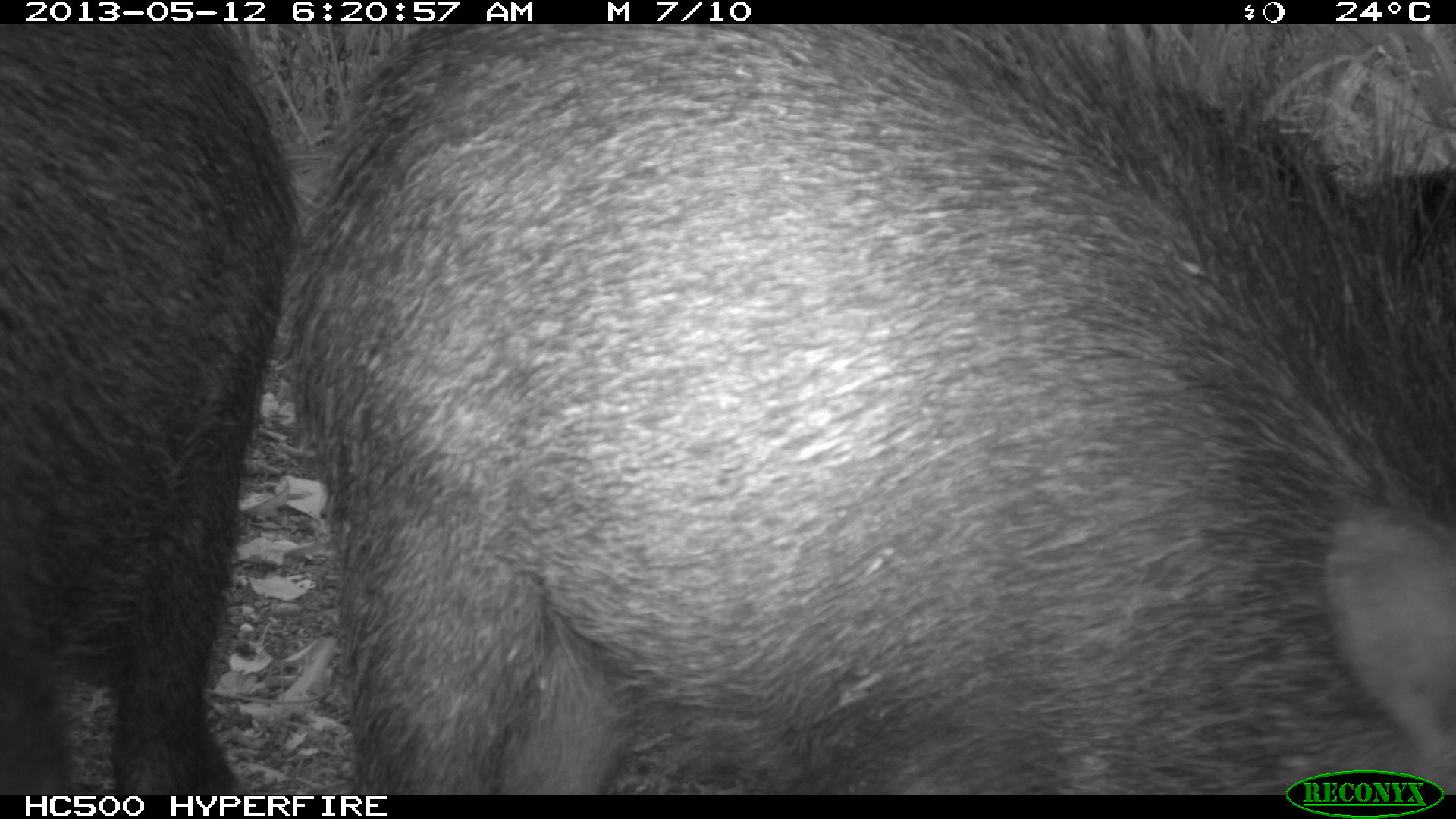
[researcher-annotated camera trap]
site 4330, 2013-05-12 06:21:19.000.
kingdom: Animalia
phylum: Chordata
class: Mammalia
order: Artiodactyla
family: Tayassuidae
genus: Tayassu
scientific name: Tayassu pecari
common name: white-lipped peccary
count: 5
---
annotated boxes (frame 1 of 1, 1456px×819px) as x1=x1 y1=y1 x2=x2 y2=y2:
tayassu pecari: x1=286 y1=24 x2=1455 y2=793; x1=0 y1=25 x2=300 y2=794